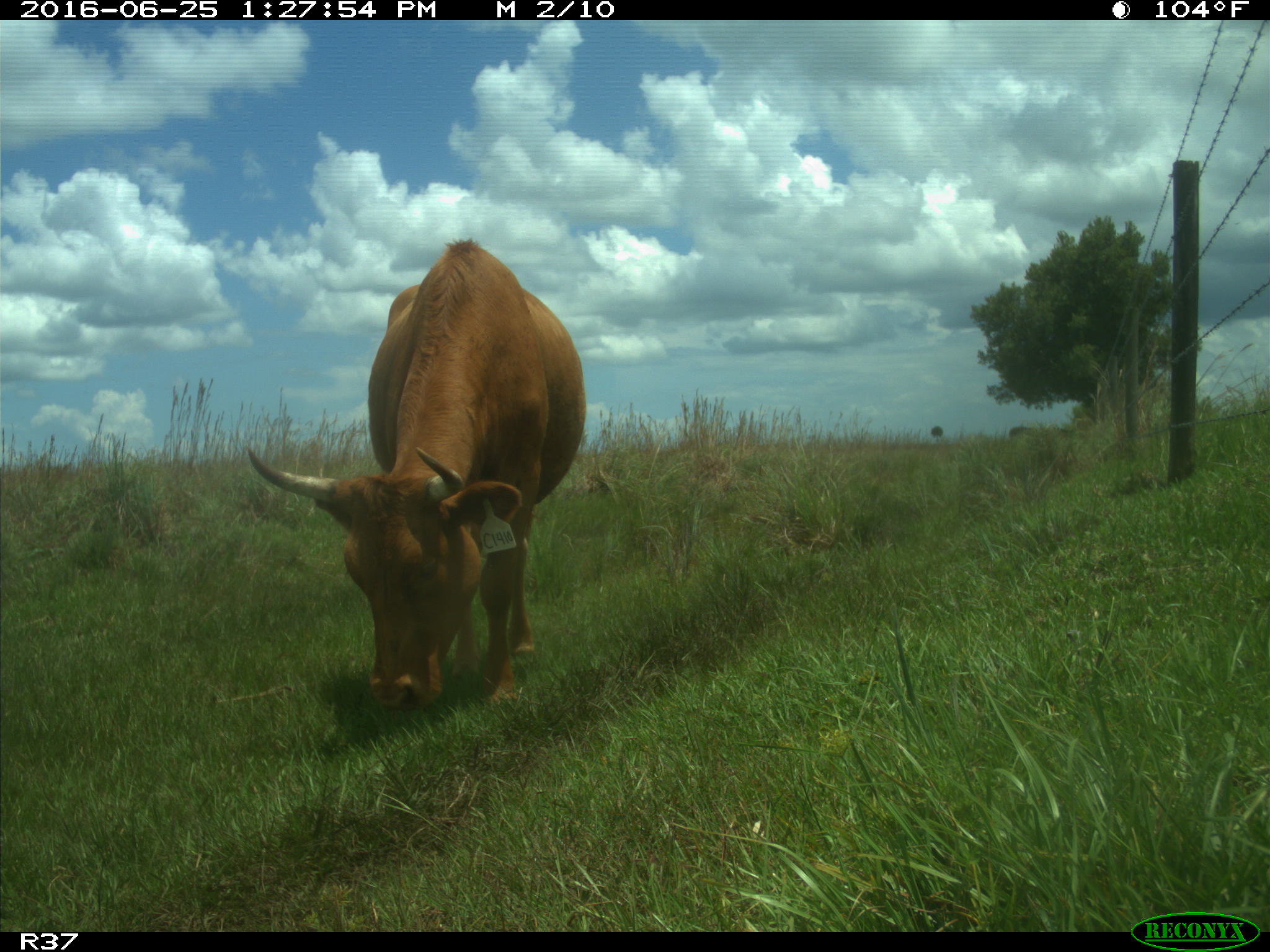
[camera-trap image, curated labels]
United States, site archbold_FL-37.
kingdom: Animalia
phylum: Chordata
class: Mammalia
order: Artiodactyla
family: Bovidae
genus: Bos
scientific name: Bos taurus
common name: domestic cow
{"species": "Bos taurus (domestic cow)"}